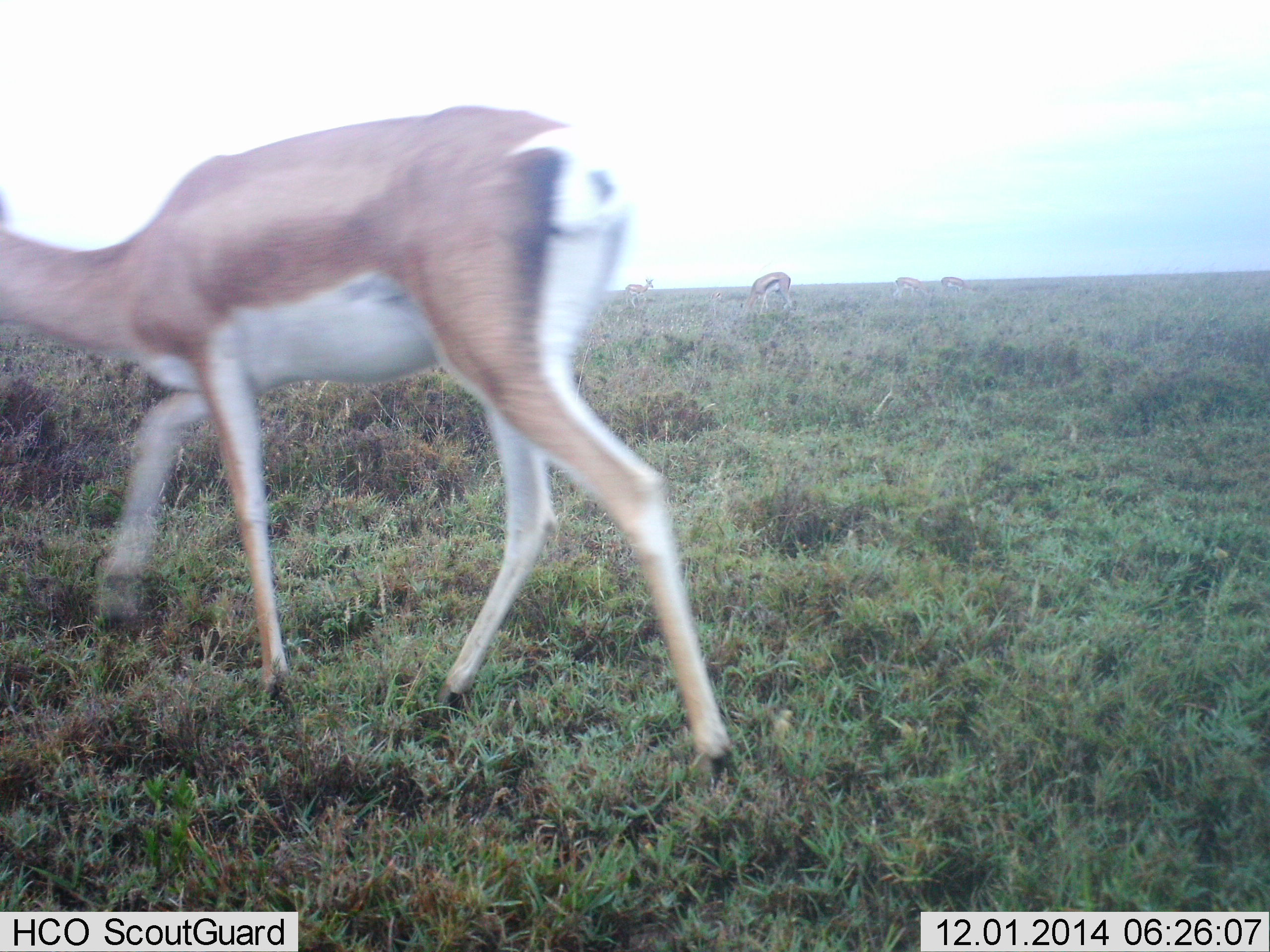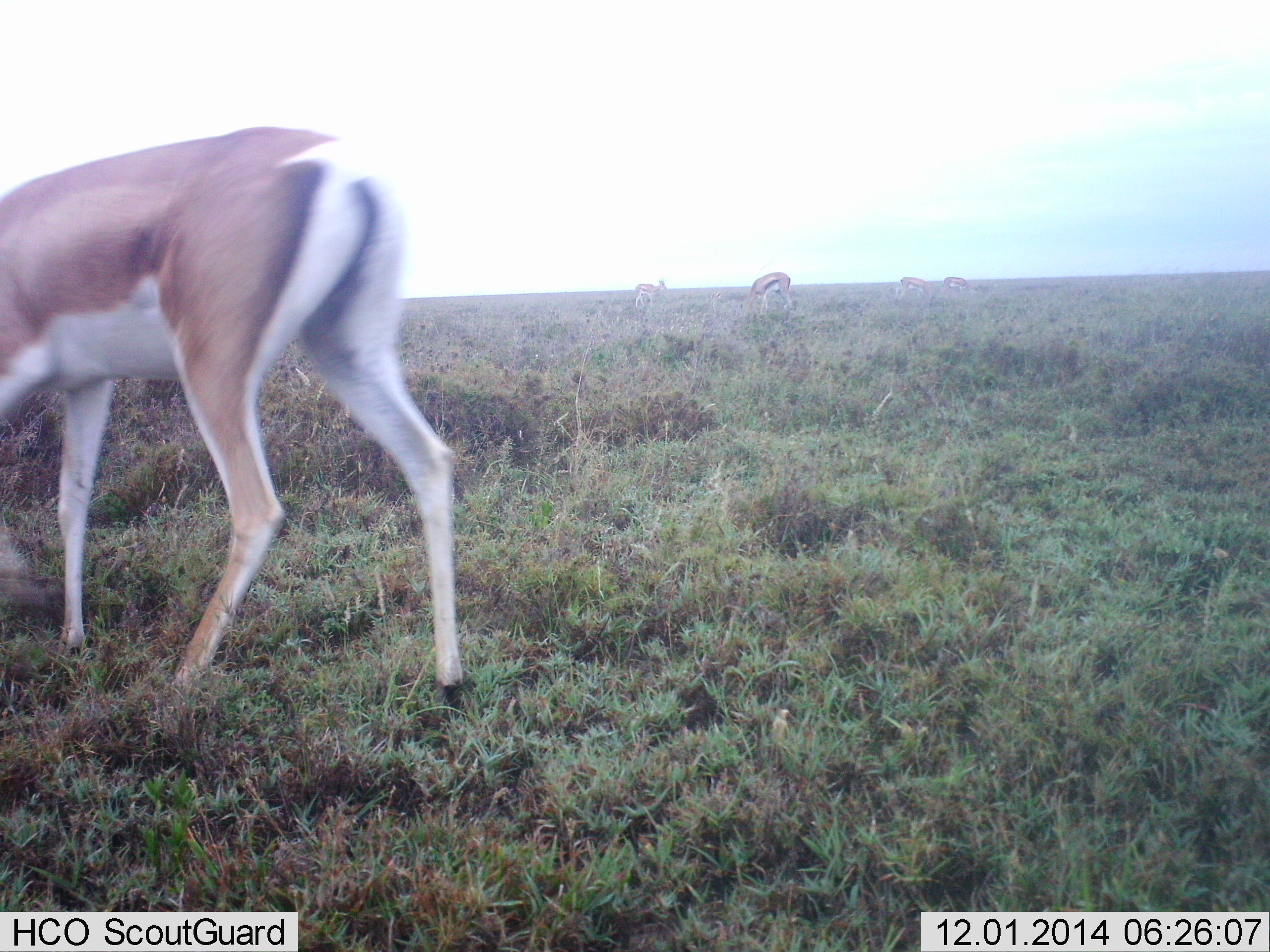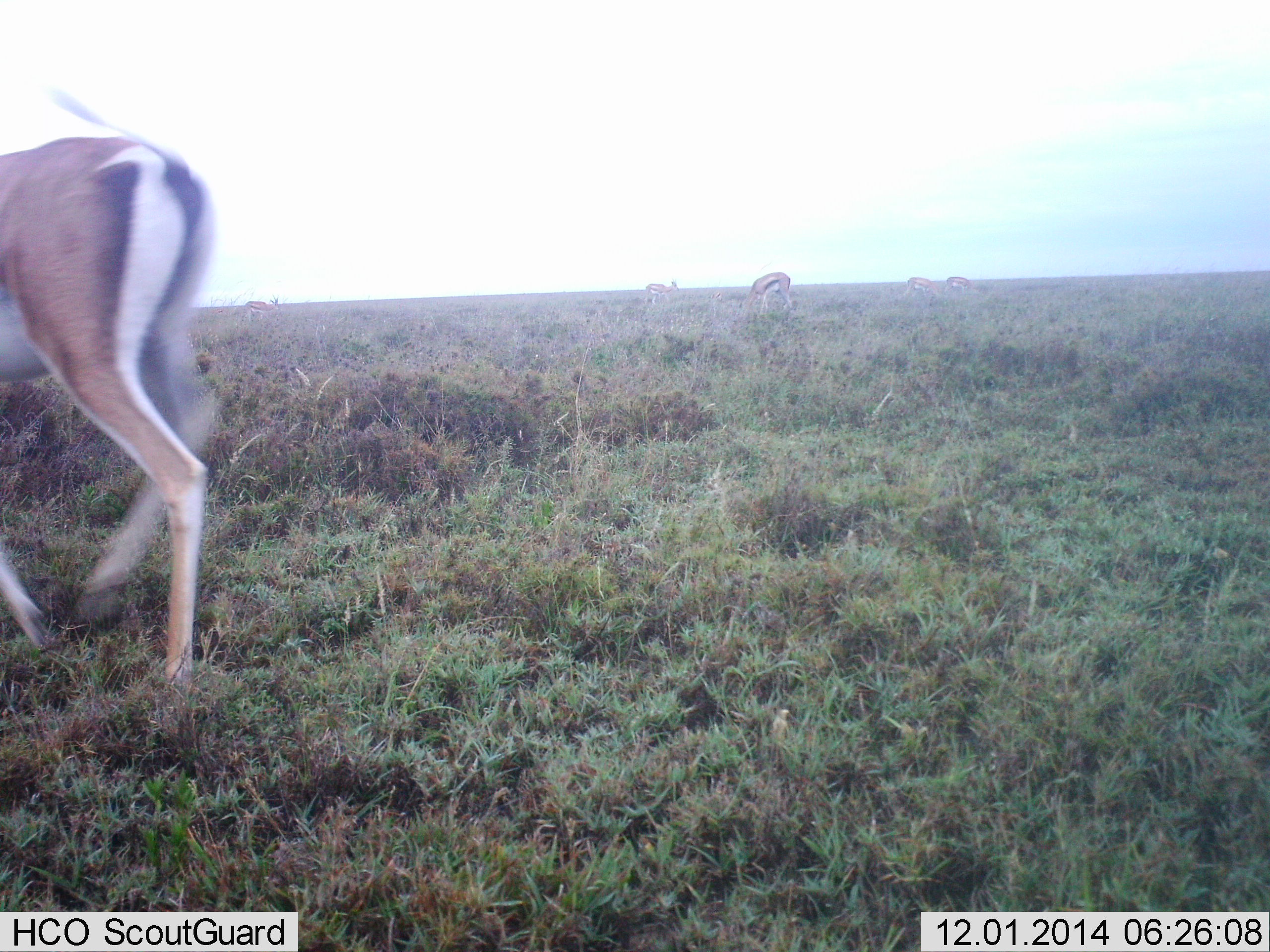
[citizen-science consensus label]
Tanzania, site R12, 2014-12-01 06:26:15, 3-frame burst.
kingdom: Animalia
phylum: Chordata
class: Mammalia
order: Artiodactyla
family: Bovidae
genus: Nanger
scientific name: Nanger granti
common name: grant's gazelle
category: gazellegrants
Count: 4.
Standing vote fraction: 14%.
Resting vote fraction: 14%.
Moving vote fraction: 86%.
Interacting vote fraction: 0%.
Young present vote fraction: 0%.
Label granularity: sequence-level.